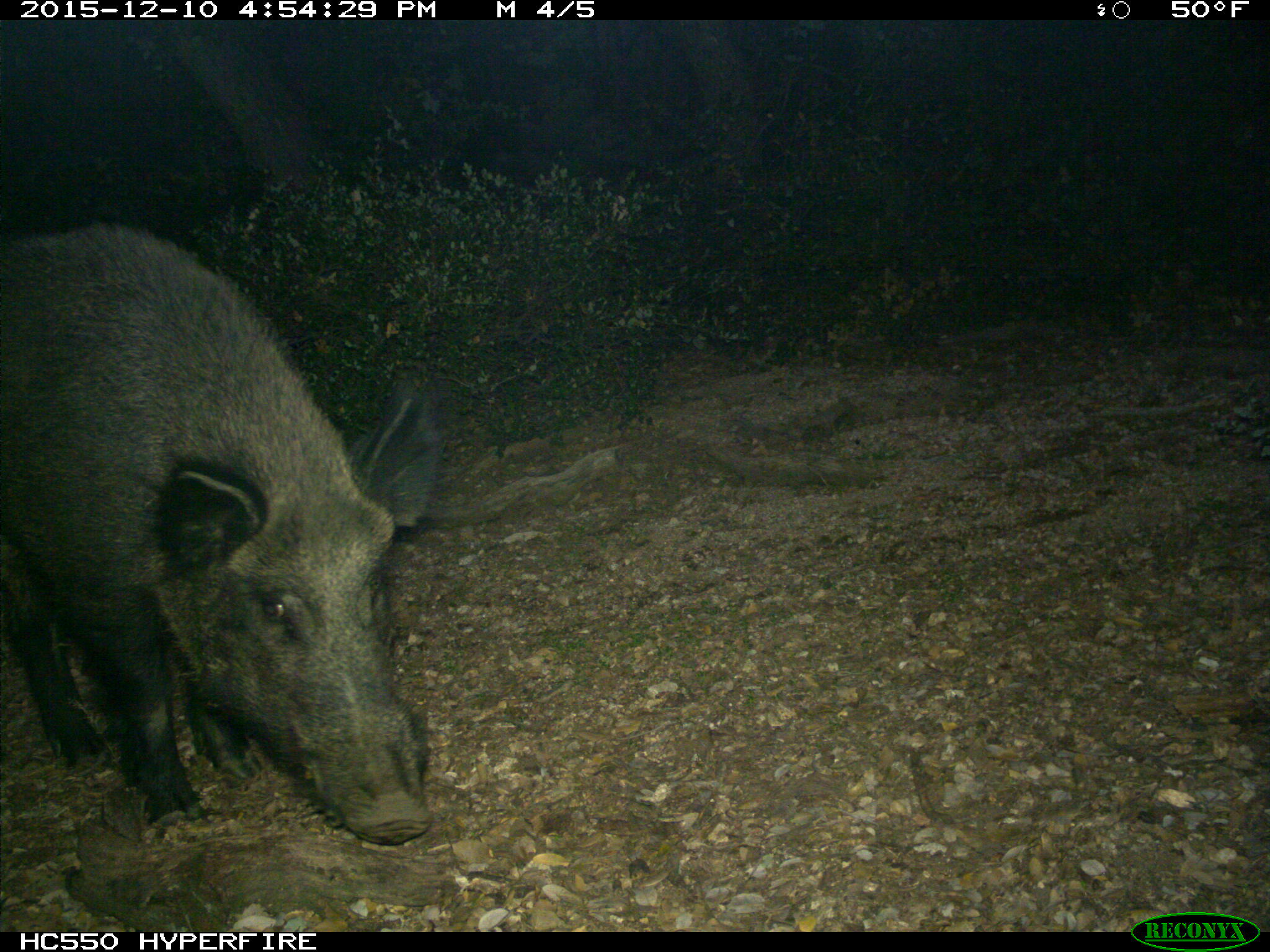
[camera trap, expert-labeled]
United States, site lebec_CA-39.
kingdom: Animalia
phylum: Chordata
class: Mammalia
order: Artiodactyla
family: Suidae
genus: Sus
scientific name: Sus scrofa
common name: wild boar